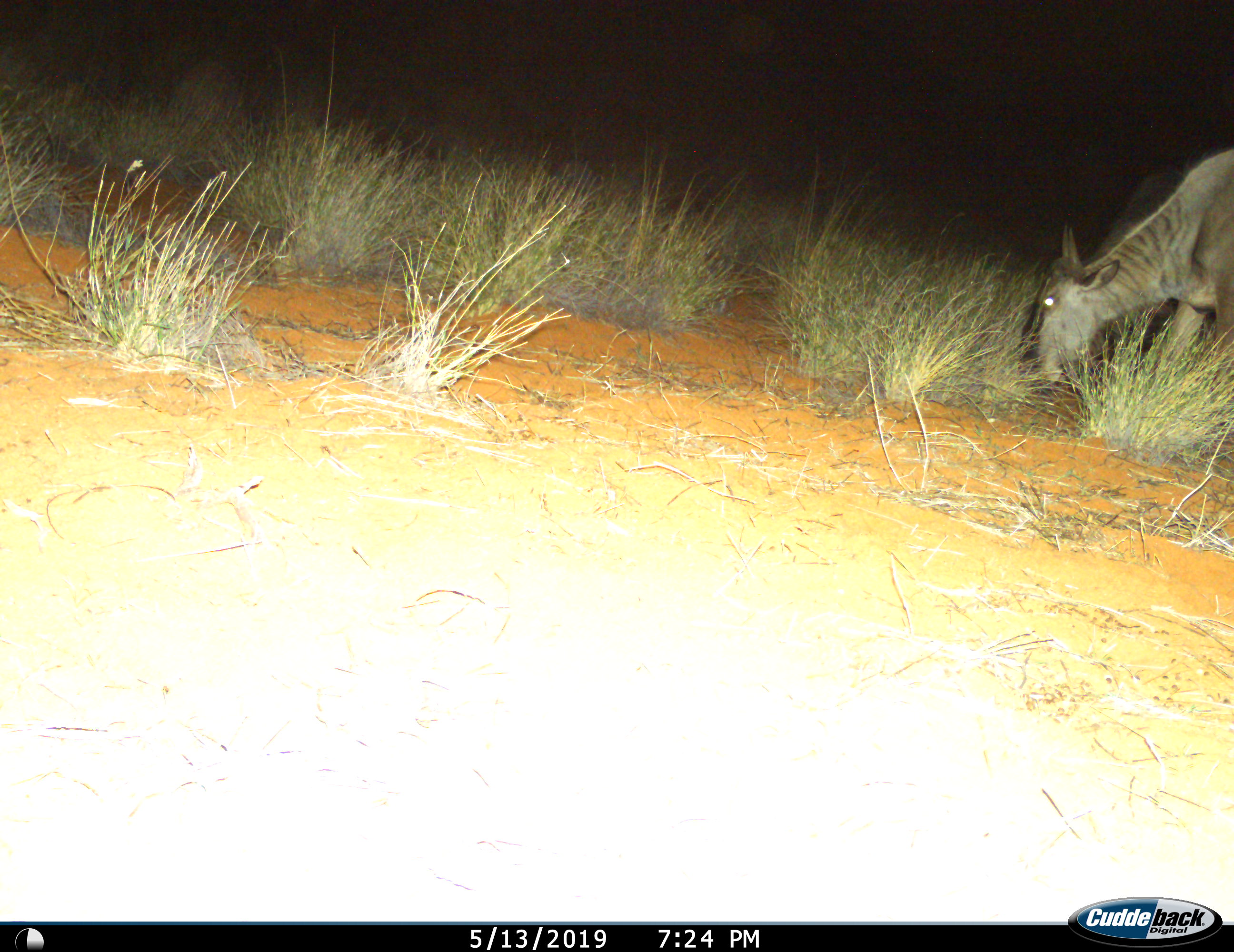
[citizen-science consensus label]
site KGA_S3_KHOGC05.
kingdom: Animalia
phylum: Chordata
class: Mammalia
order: Artiodactyla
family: Bovidae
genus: Connochaetes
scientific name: Connochaetes taurinus taurinus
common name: blue wildebeest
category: wildebeestblue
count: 1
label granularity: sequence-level